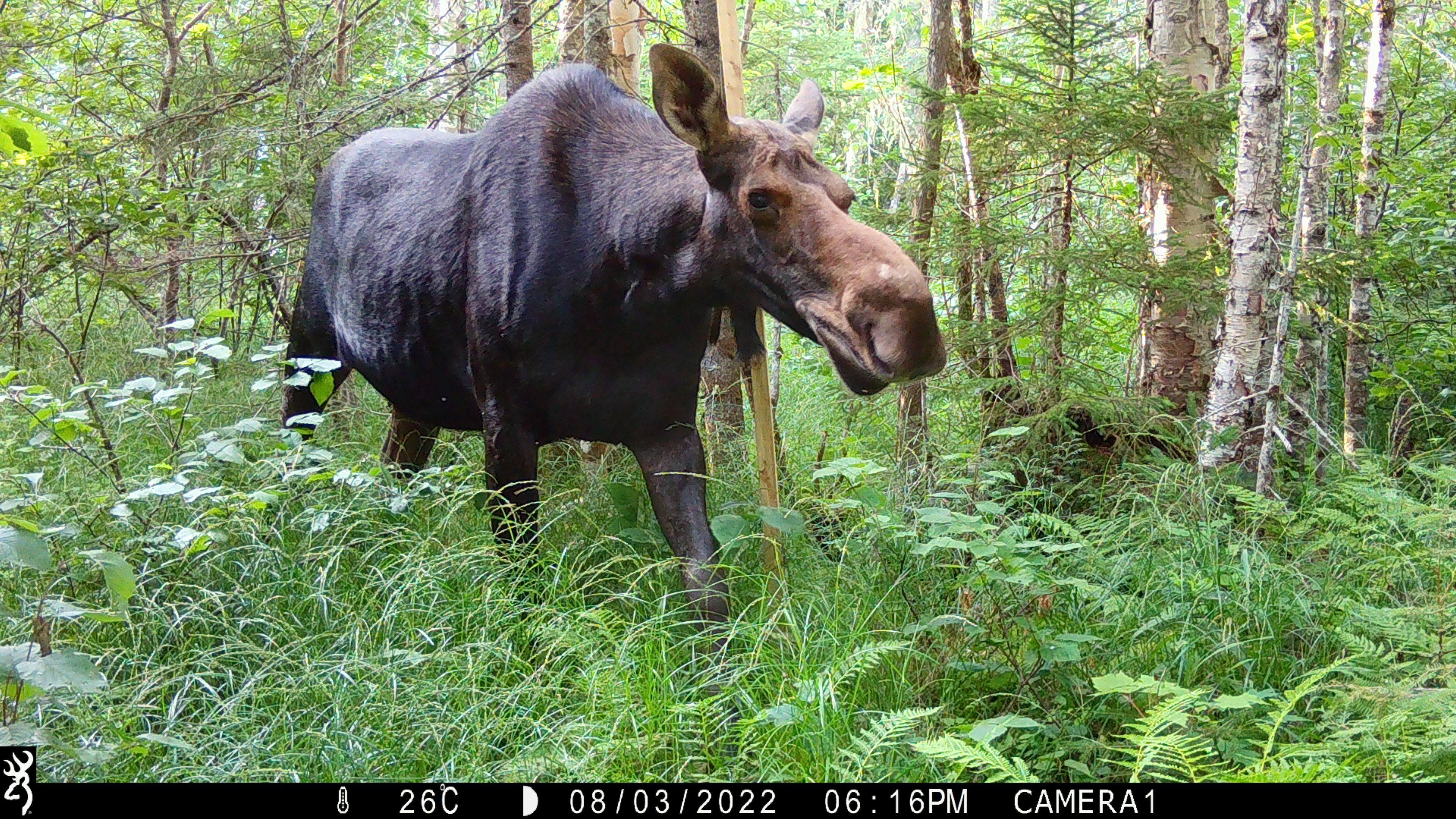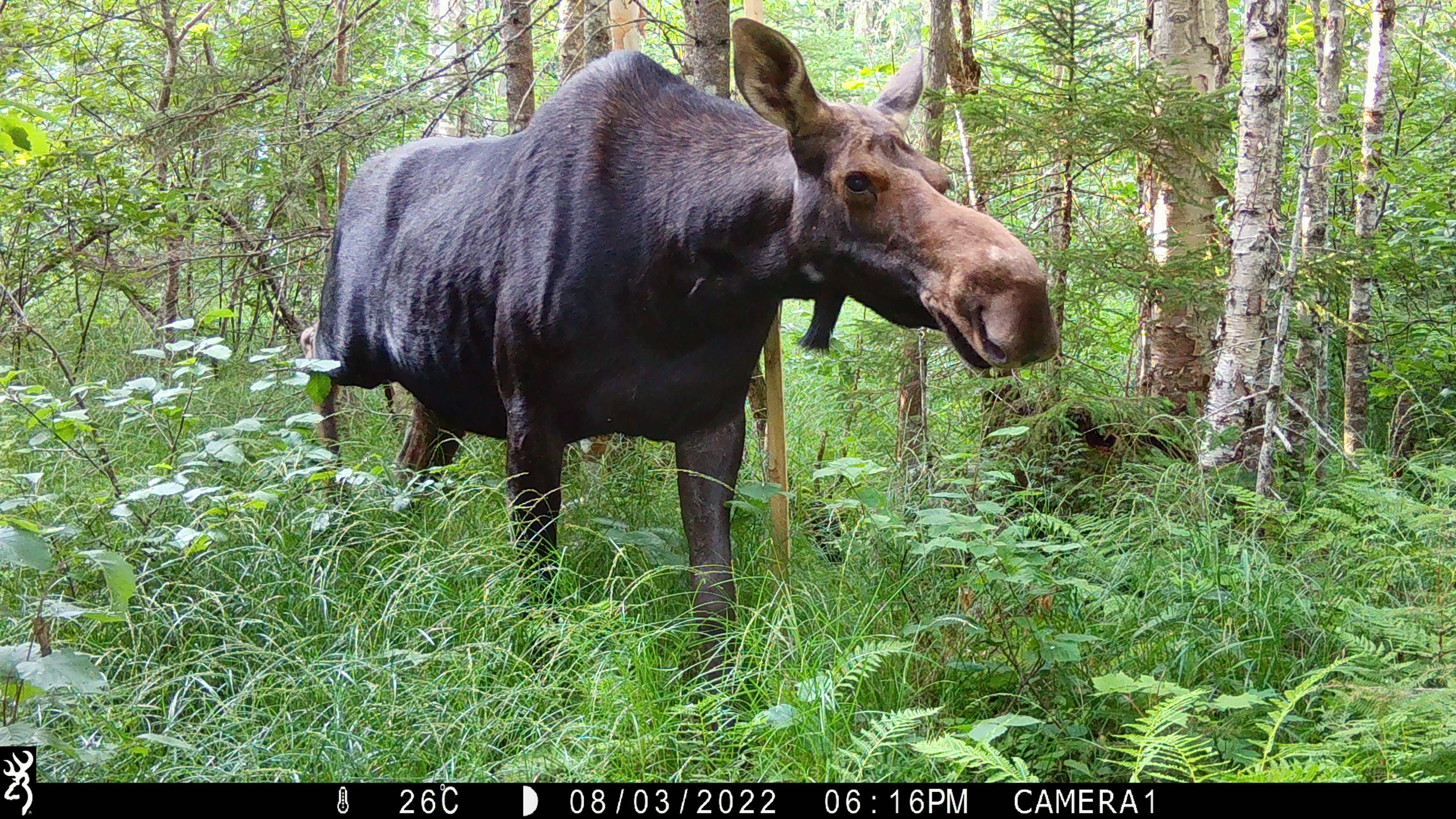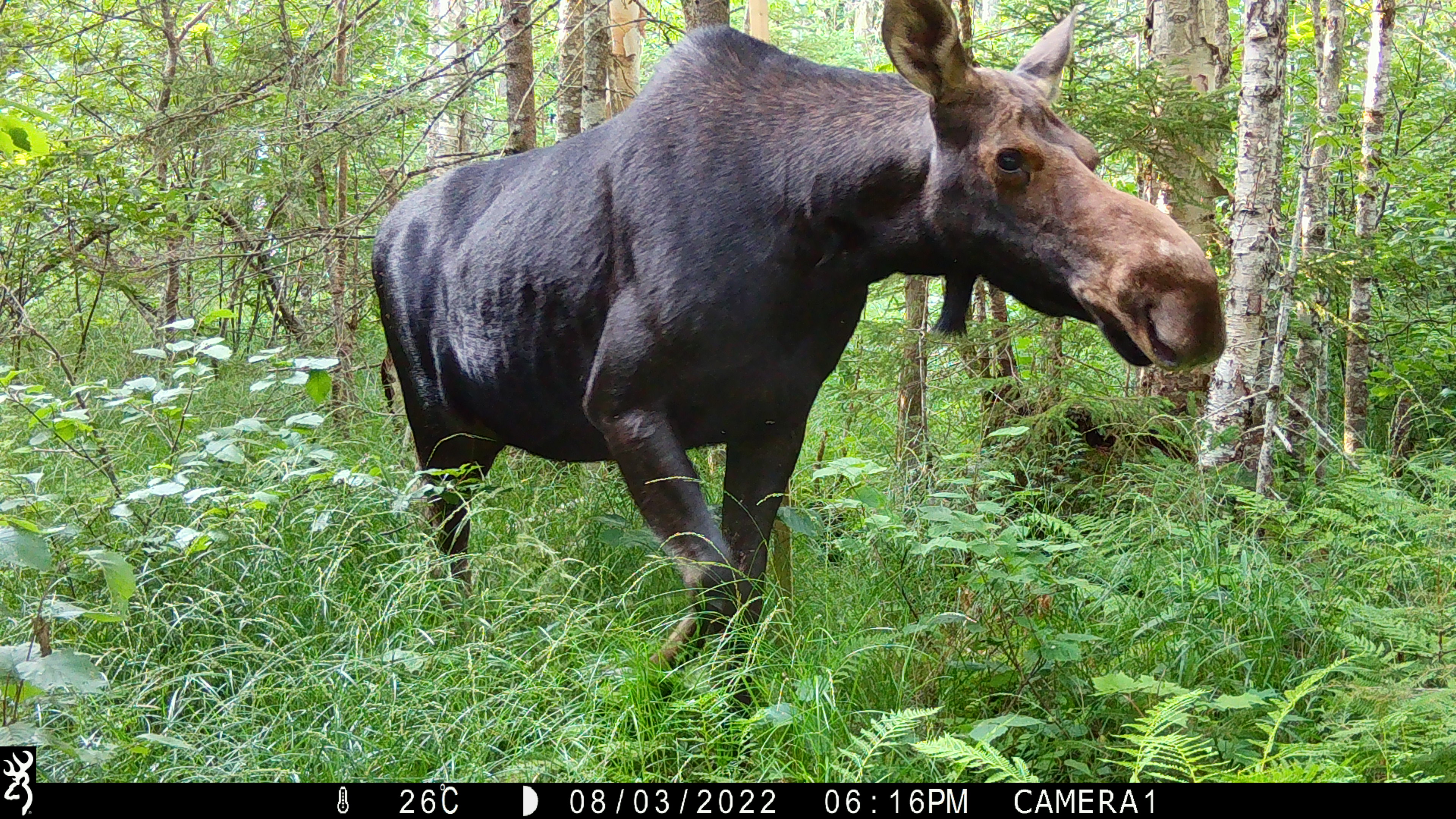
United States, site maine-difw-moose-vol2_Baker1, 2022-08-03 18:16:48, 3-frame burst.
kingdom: Animalia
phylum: Chordata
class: Mammalia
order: Artiodactyla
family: Cervidae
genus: Alces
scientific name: Alces alces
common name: moose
Moose (Alces alces).